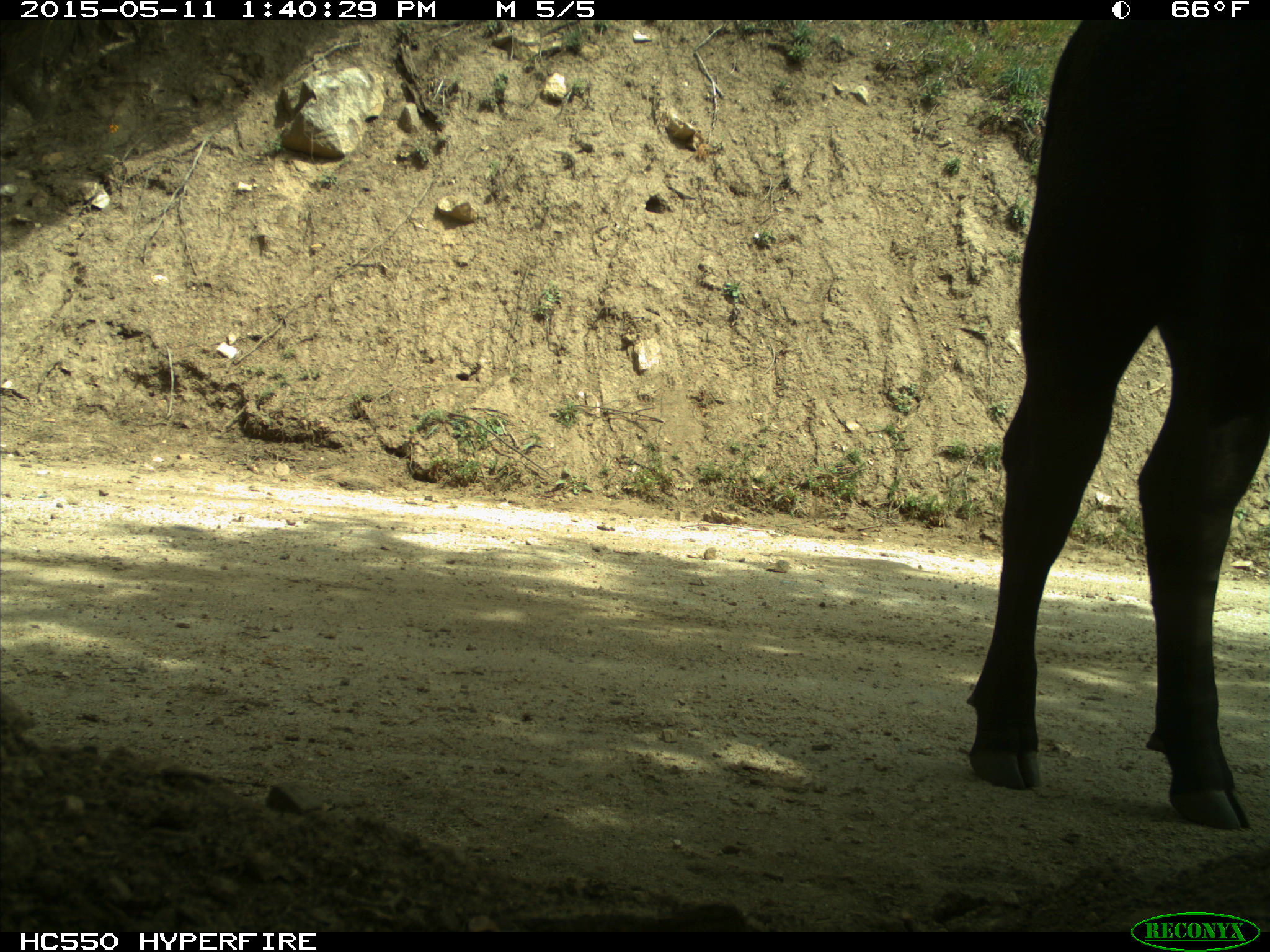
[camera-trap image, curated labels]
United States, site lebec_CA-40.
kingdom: Animalia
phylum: Chordata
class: Mammalia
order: Artiodactyla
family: Bovidae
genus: Bos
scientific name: Bos taurus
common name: domestic cow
Bos taurus (domestic cow).